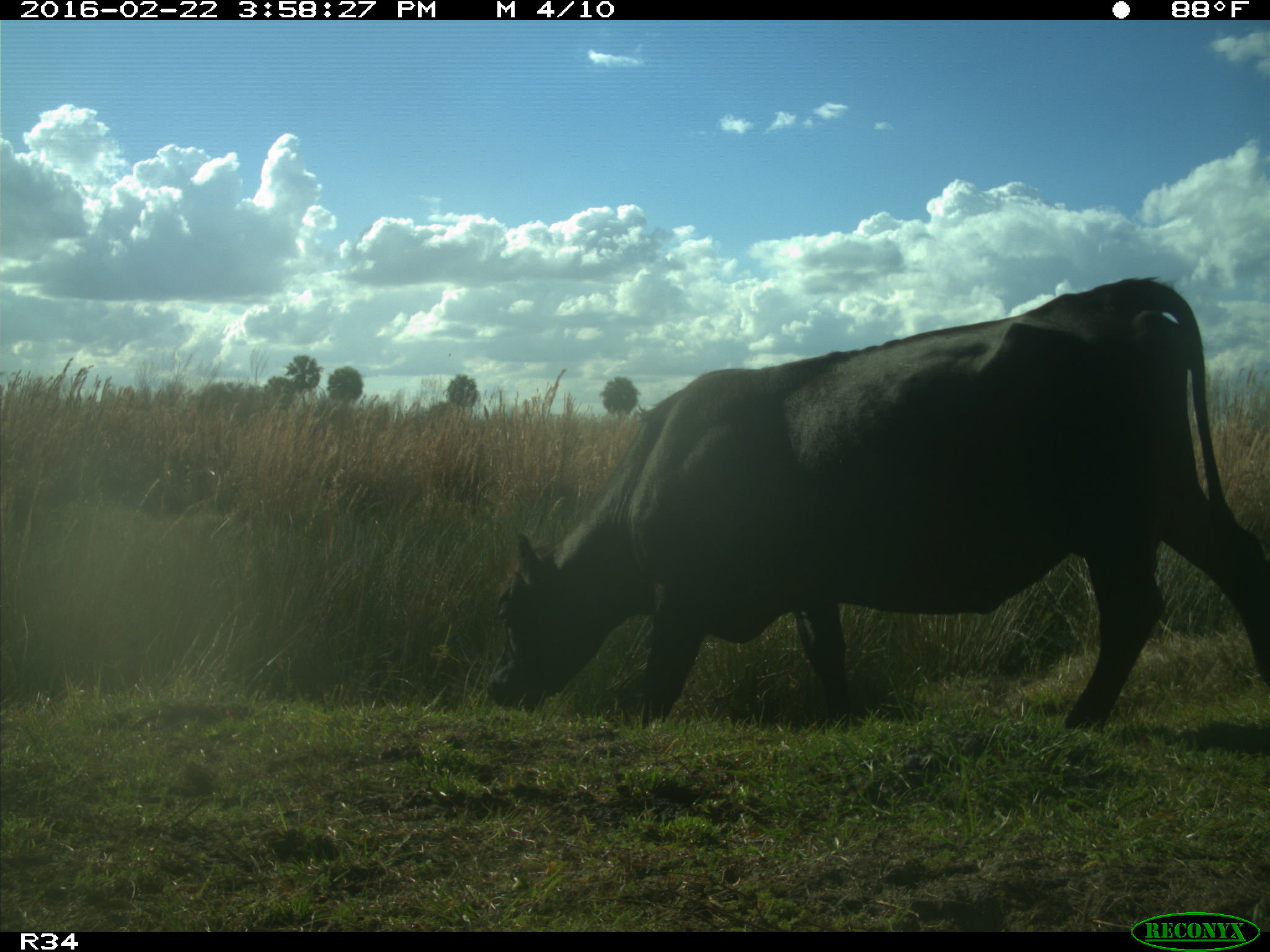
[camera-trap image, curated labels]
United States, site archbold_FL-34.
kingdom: Animalia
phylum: Chordata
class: Mammalia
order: Artiodactyla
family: Bovidae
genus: Bos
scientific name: Bos taurus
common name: domestic cow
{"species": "Bos taurus (domestic cow)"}